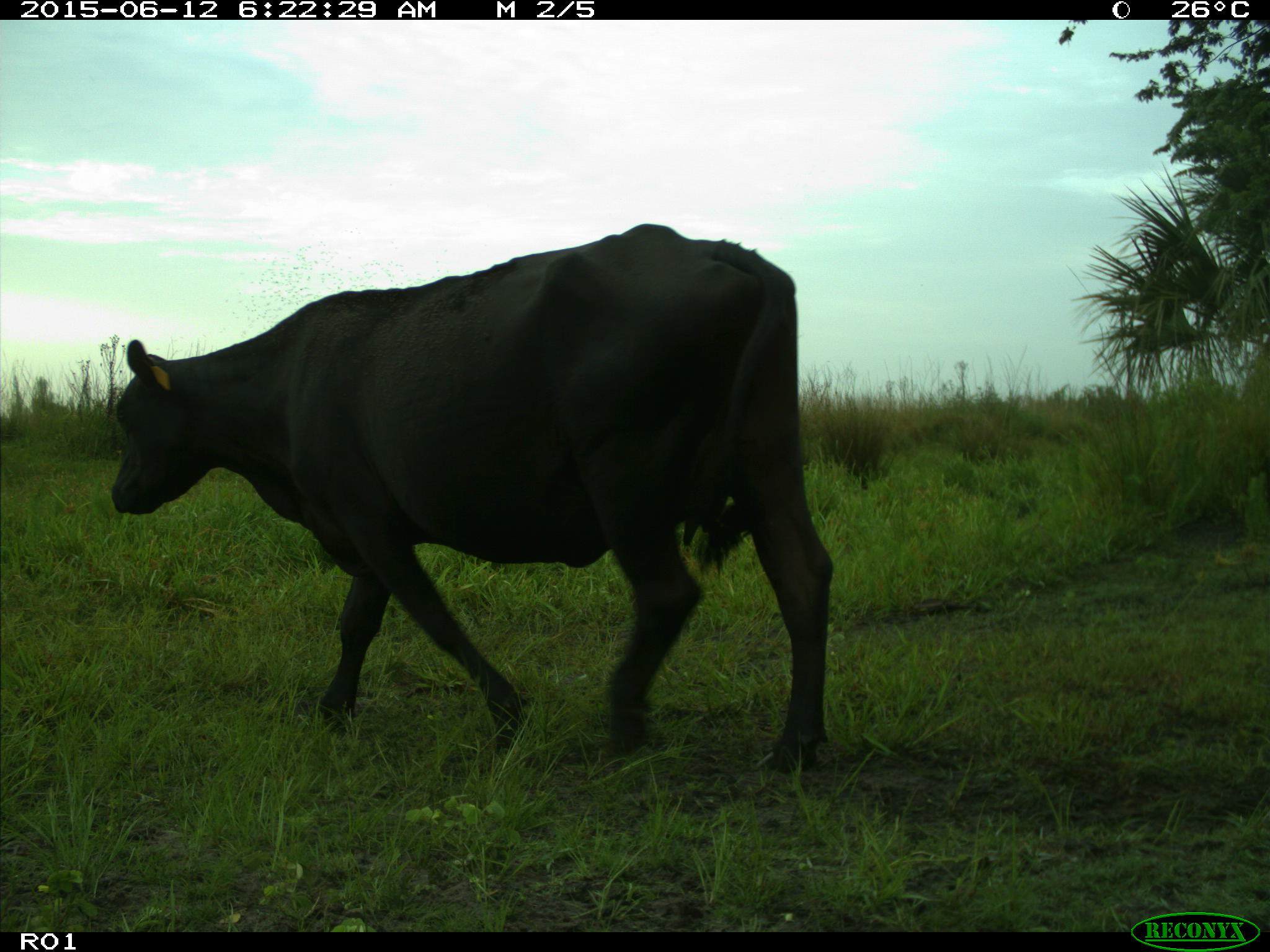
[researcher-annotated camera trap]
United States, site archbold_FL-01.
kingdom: Animalia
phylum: Chordata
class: Mammalia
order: Artiodactyla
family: Bovidae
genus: Bos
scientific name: Bos taurus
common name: domestic cow